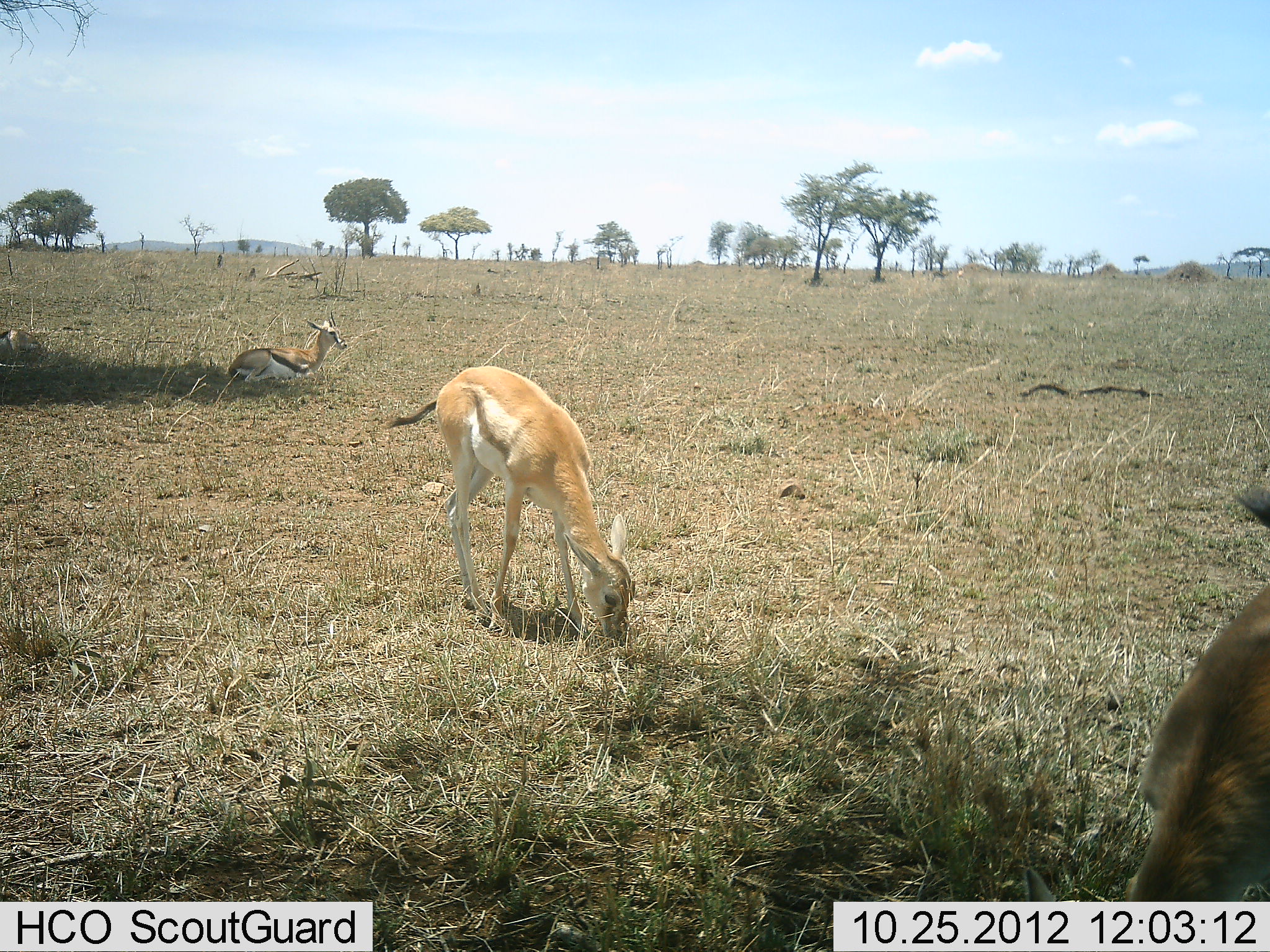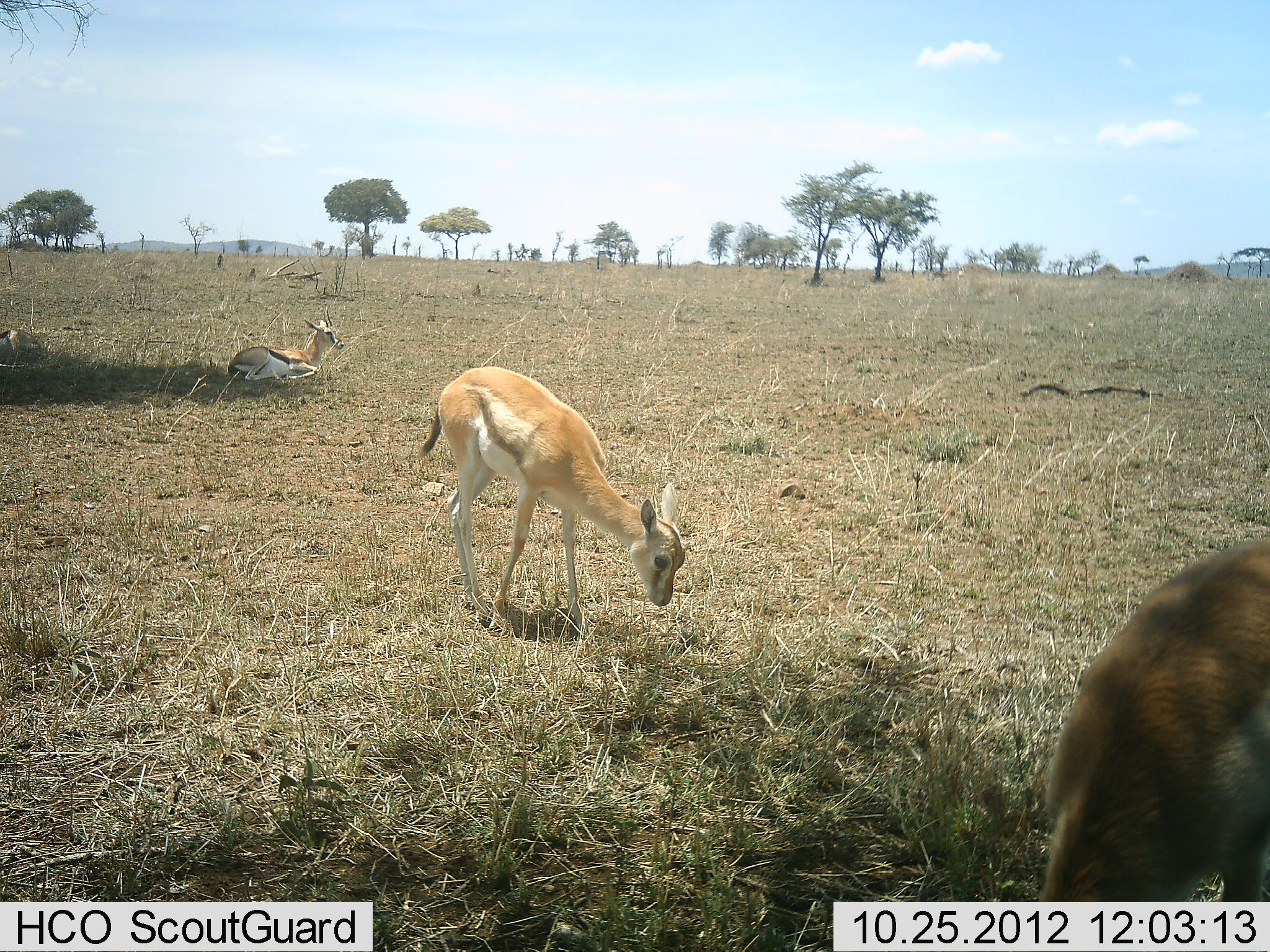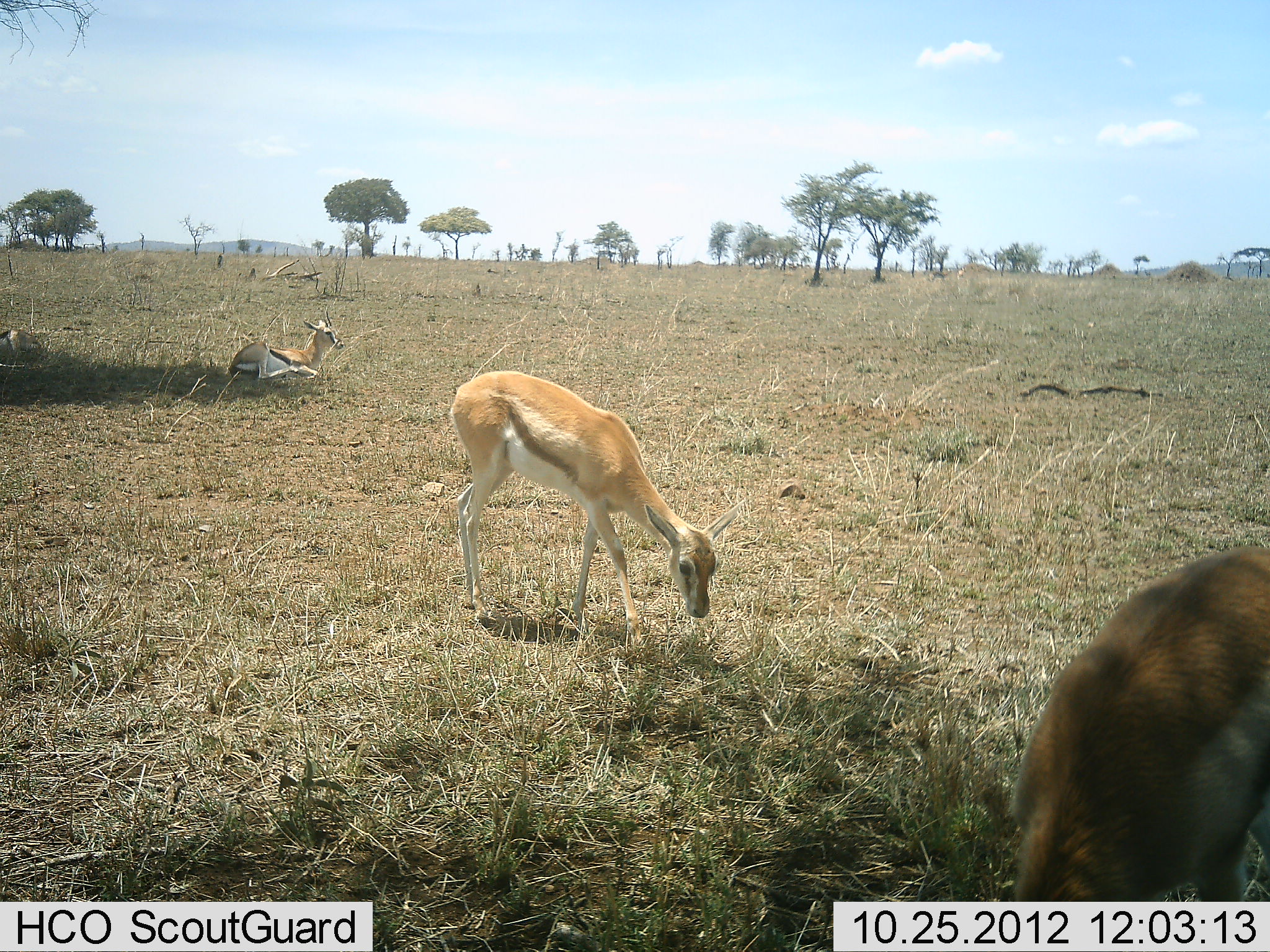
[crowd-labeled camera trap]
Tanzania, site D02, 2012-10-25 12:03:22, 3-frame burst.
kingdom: Animalia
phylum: Chordata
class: Mammalia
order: Artiodactyla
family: Bovidae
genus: Eudorcas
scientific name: Eudorcas thomsonii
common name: thomson's gazelle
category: gazellethomsons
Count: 3.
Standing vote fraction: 50%.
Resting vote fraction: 100%.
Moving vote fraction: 0%.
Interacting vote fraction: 0%.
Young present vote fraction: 40%.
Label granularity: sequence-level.